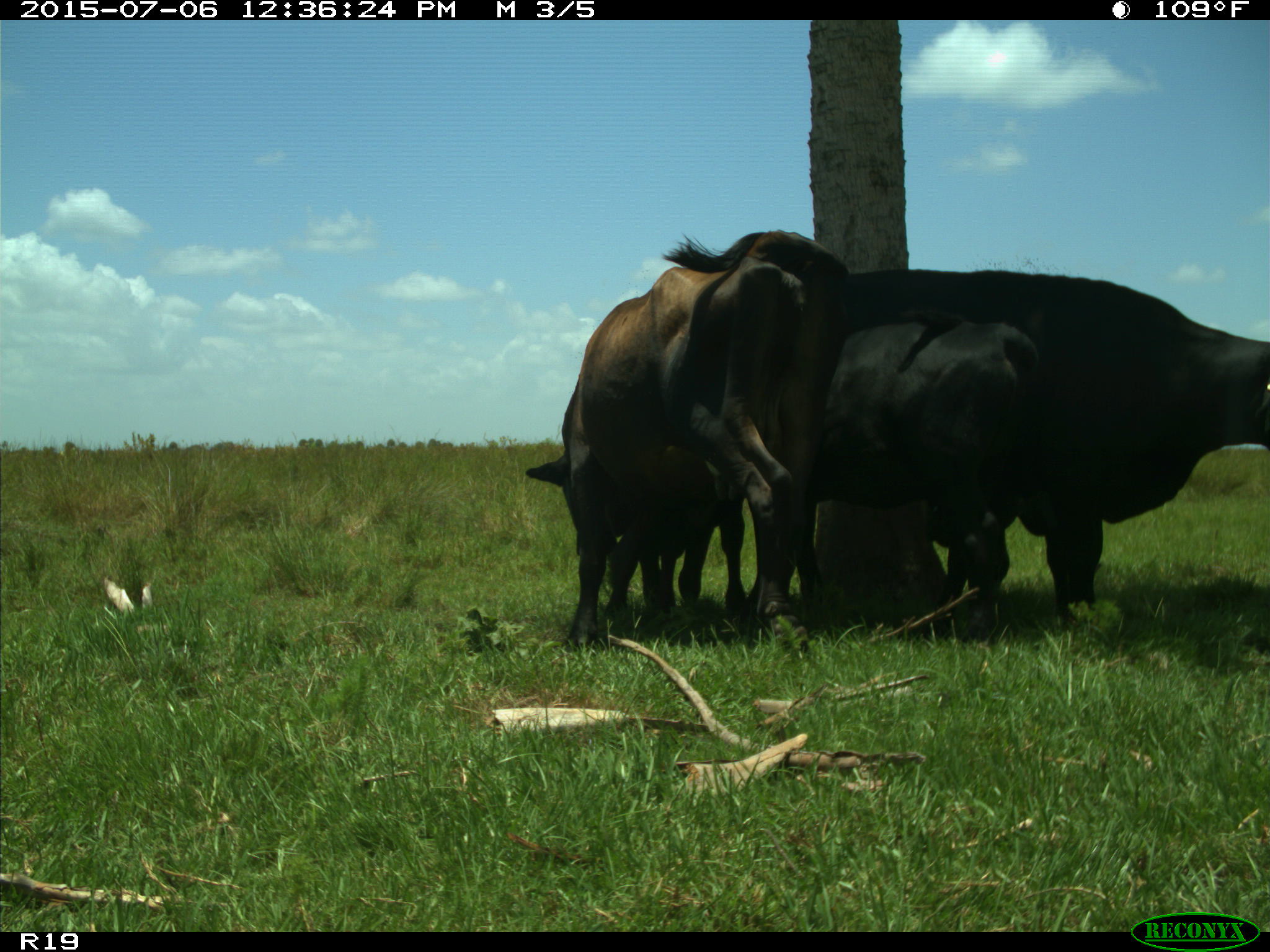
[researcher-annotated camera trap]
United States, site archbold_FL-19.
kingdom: Animalia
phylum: Chordata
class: Mammalia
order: Artiodactyla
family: Bovidae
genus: Bos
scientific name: Bos taurus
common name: domestic cow